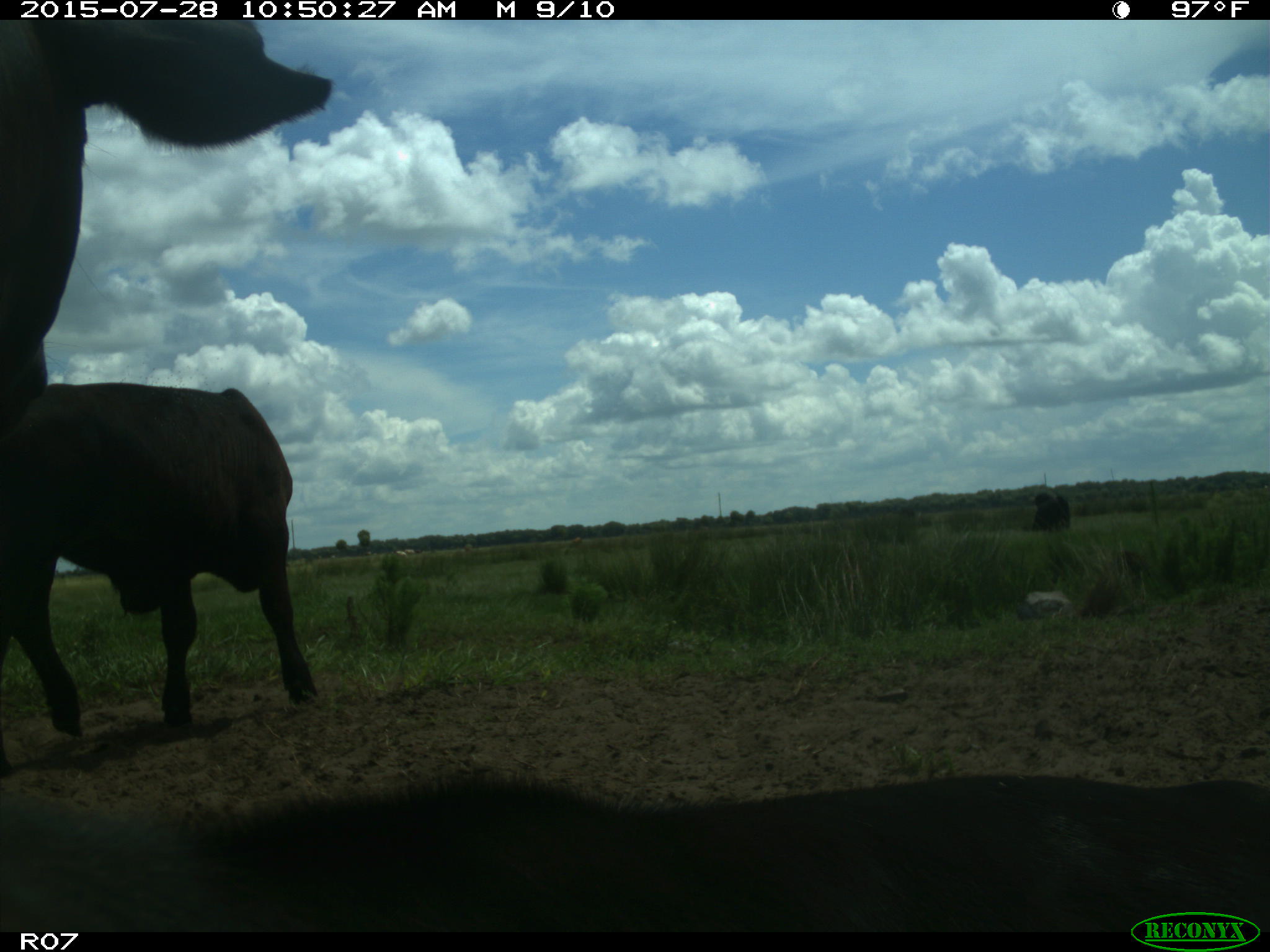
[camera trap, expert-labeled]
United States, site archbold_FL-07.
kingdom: Animalia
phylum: Chordata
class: Mammalia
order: Artiodactyla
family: Bovidae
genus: Bos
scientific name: Bos taurus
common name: domestic cow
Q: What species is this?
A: Bos taurus (domestic cow).